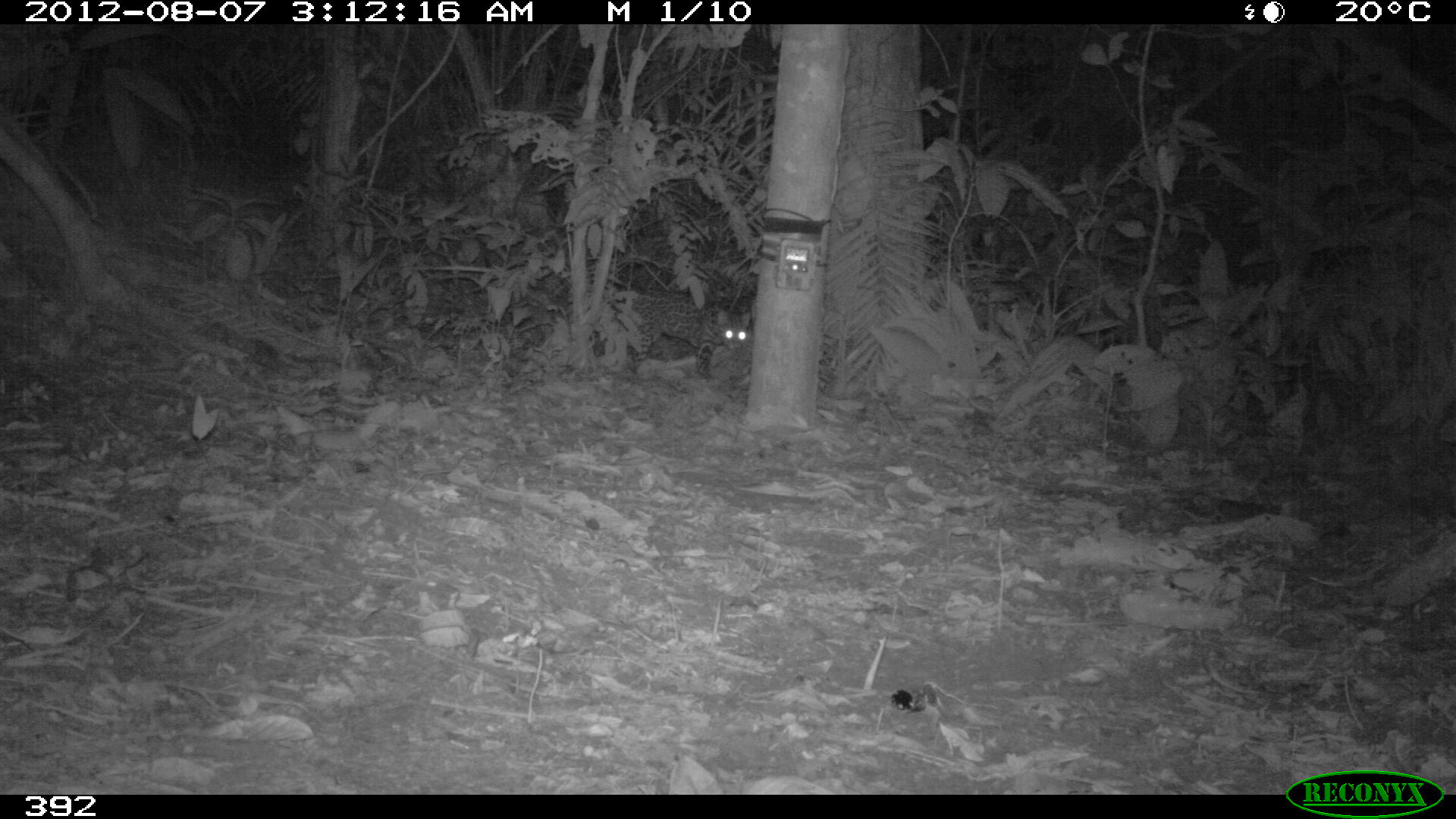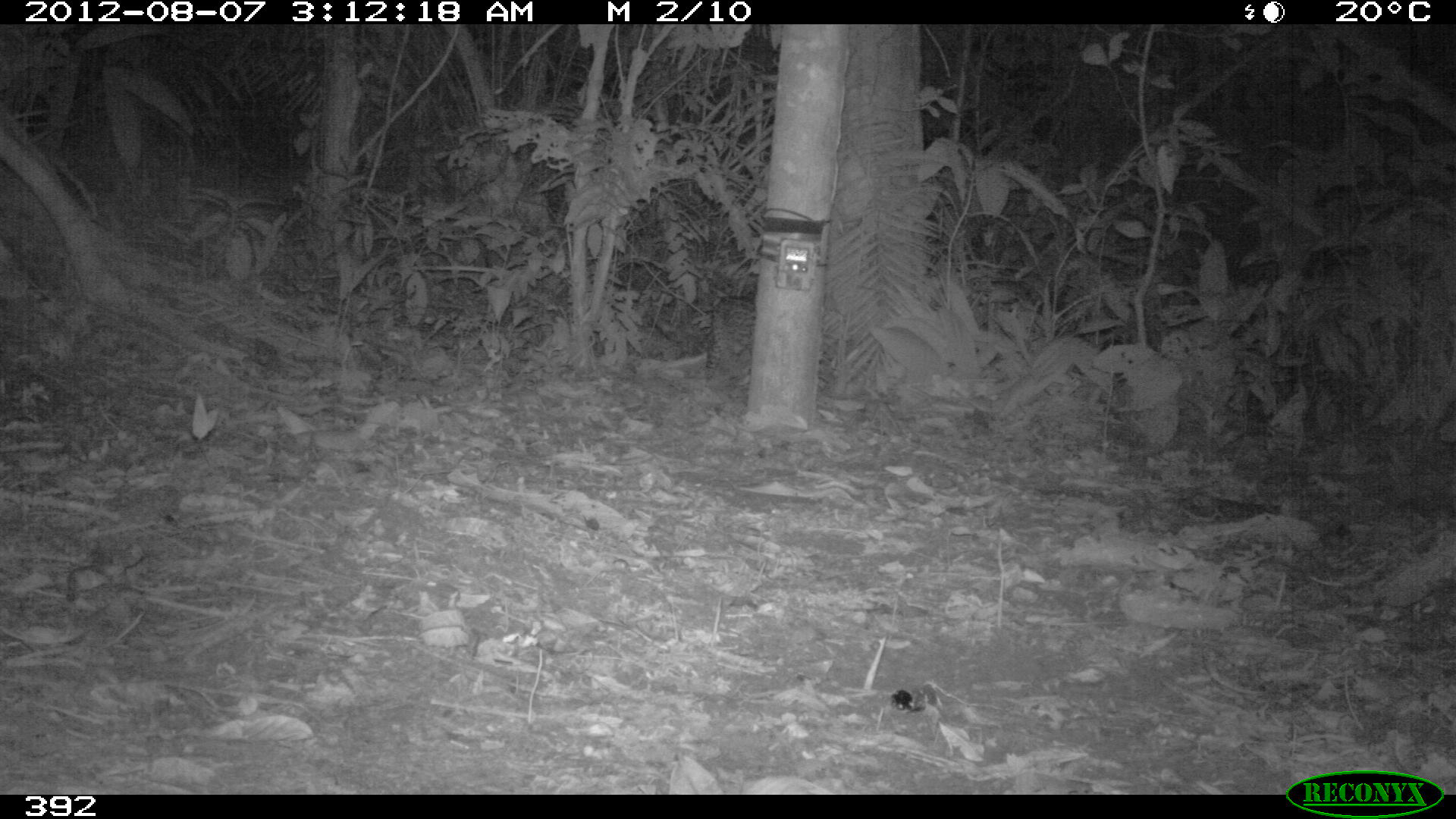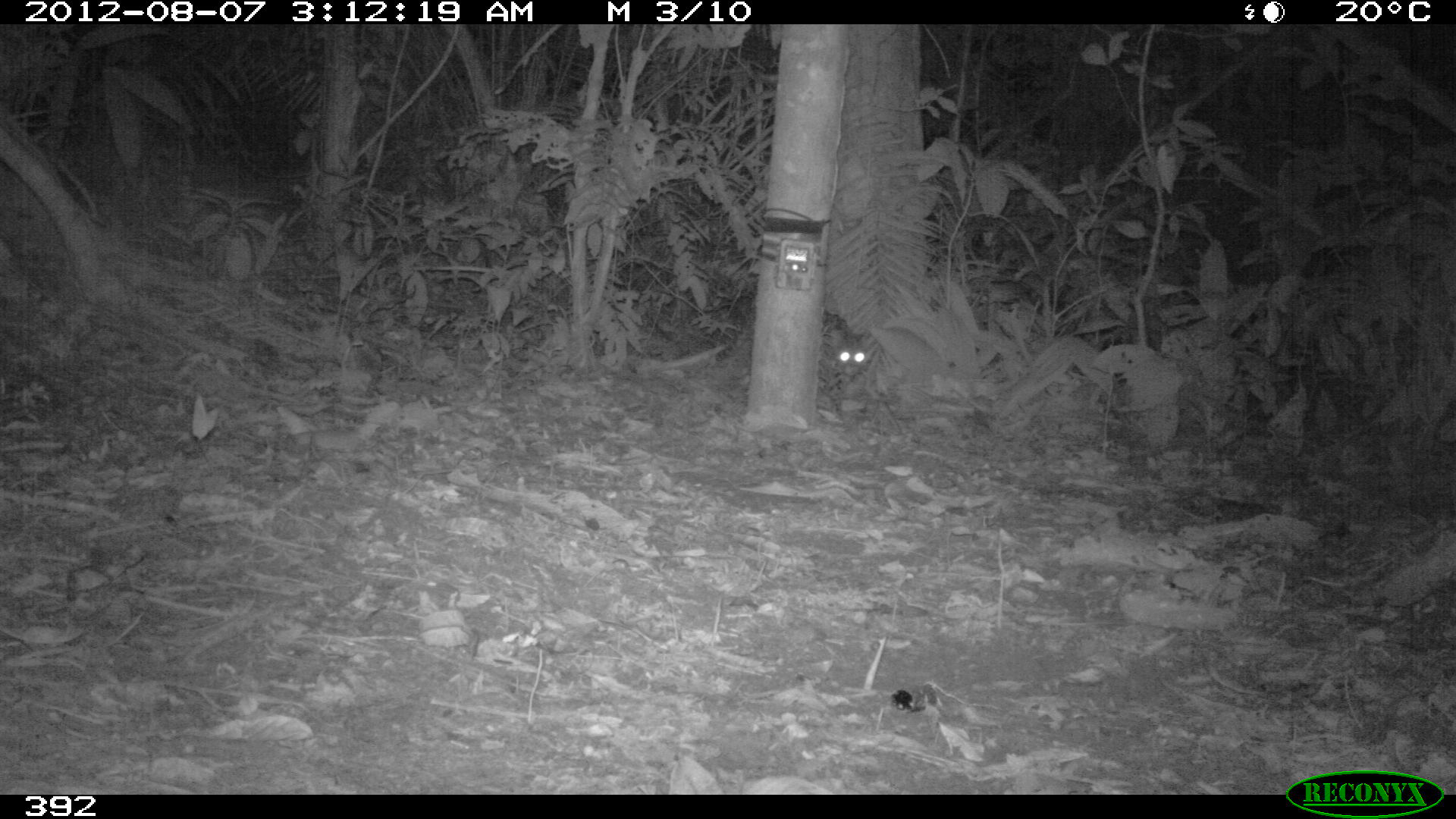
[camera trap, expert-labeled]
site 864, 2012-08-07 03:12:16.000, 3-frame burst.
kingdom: Animalia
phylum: Chordata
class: Mammalia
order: Carnivora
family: Felidae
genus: Leopardus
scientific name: Leopardus pardalis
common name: ocelot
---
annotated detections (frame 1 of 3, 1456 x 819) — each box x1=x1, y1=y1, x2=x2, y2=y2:
leopardus pardalis: x1=627, y1=291, x2=751, y2=378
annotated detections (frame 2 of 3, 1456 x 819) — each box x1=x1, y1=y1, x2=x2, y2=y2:
leopardus pardalis: x1=702, y1=297, x2=826, y2=404